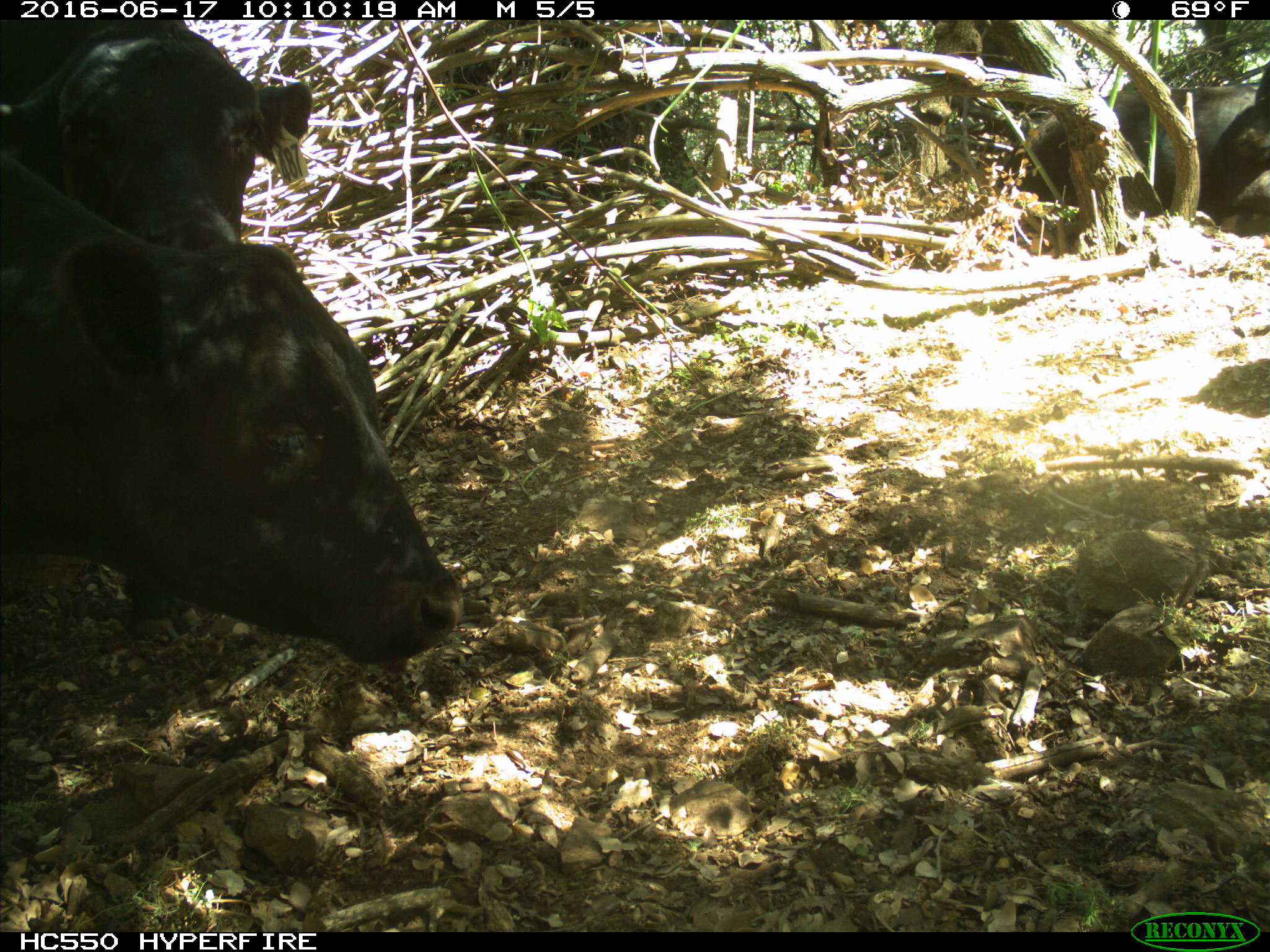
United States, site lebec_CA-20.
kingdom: Animalia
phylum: Chordata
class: Mammalia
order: Artiodactyla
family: Bovidae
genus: Bos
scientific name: Bos taurus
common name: domestic cow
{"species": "Bos taurus (domestic cow)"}